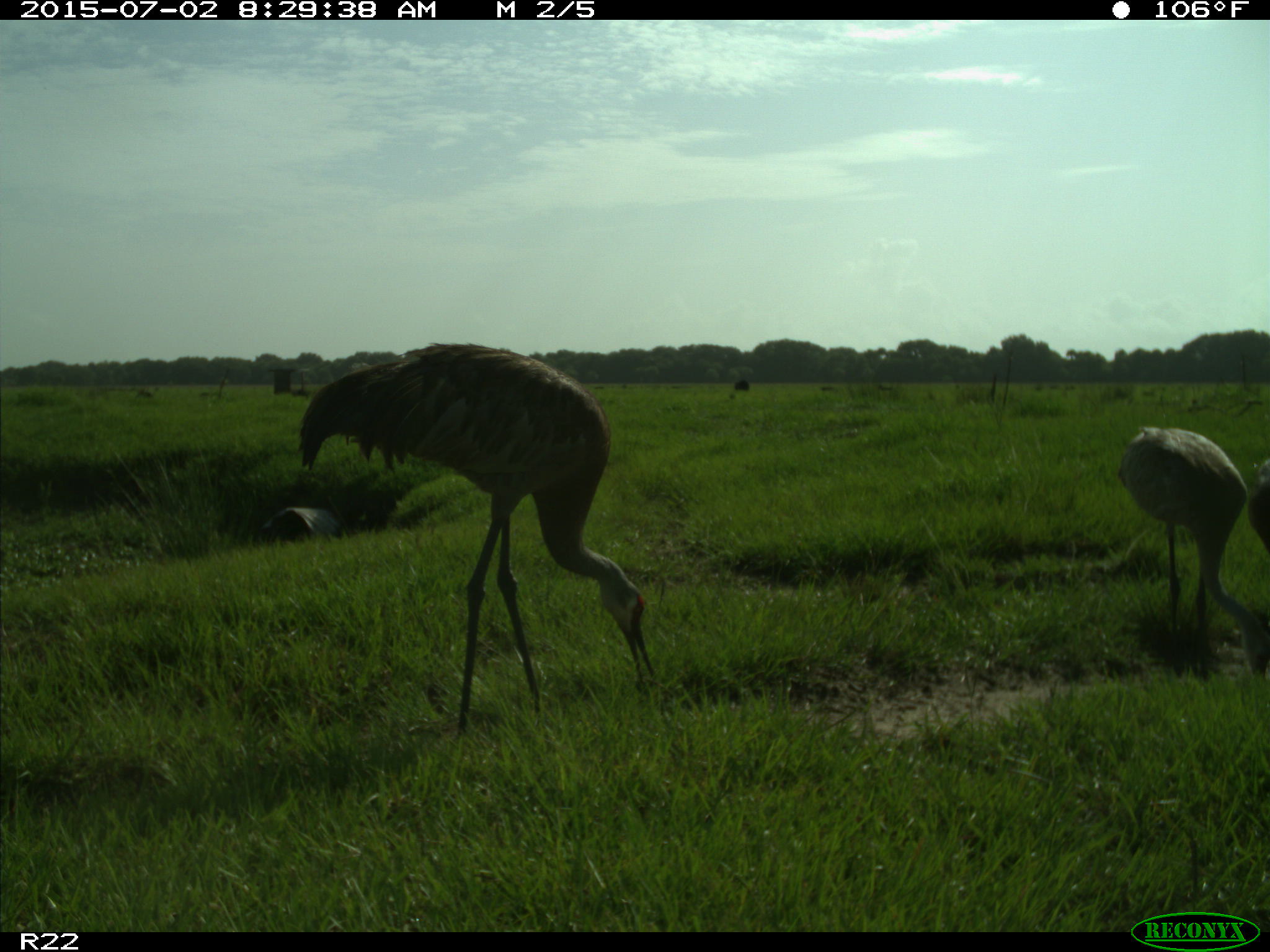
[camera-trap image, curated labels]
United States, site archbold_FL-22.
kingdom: Animalia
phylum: Chordata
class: Mammalia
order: Artiodactyla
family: Bovidae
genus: Bos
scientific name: Bos taurus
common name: domestic cow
Bos taurus (domestic cow).